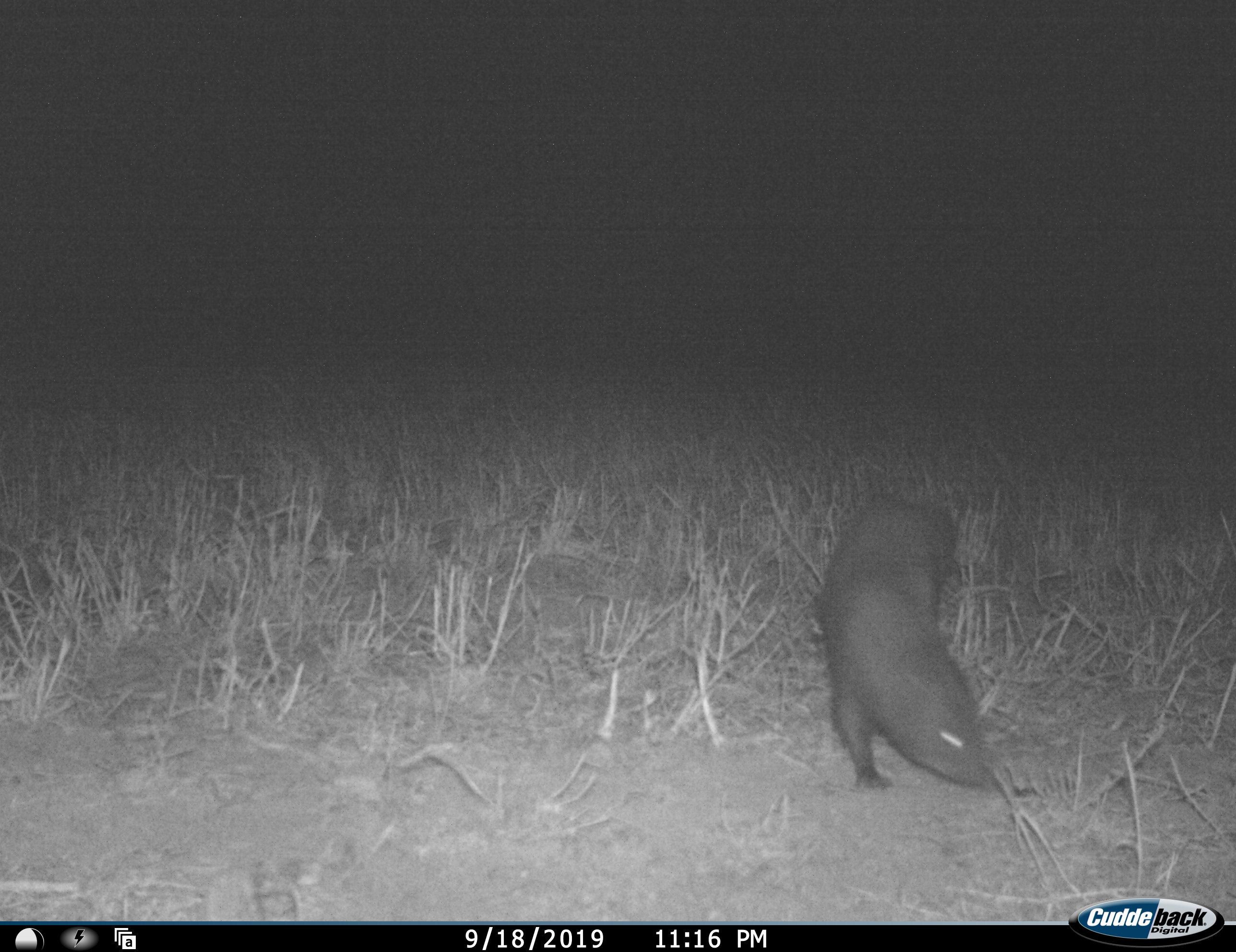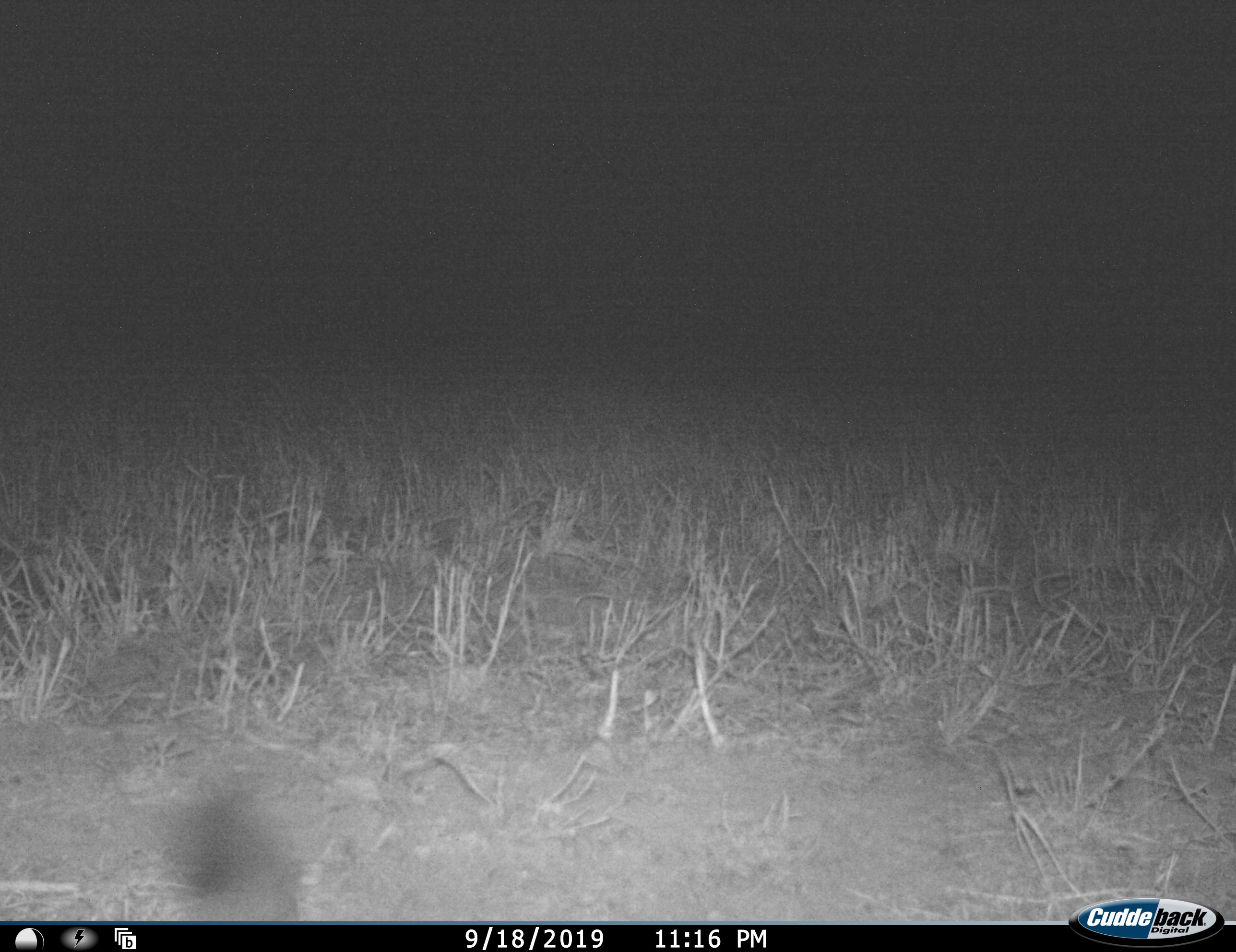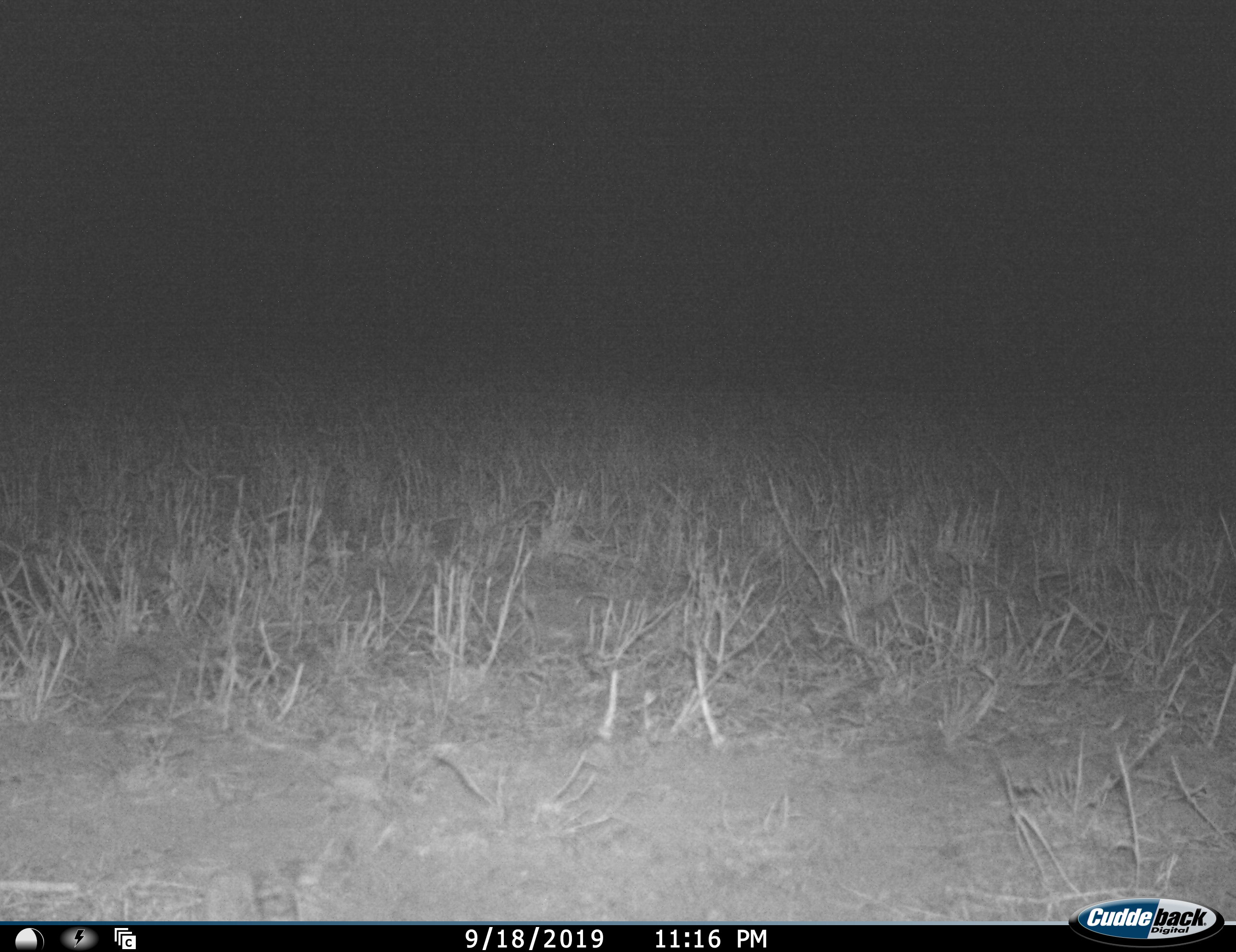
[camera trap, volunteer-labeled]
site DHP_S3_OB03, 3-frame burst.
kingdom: Animalia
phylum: Chordata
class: Mammalia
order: Carnivora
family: Herpestidae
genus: Atilax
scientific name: Atilax paludinosus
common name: marsh mongoose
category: mongoosewatermarsh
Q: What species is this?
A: Mongoosewatermarsh (marsh mongoose) (Atilax paludinosus).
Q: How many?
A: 1.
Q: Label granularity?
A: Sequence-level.